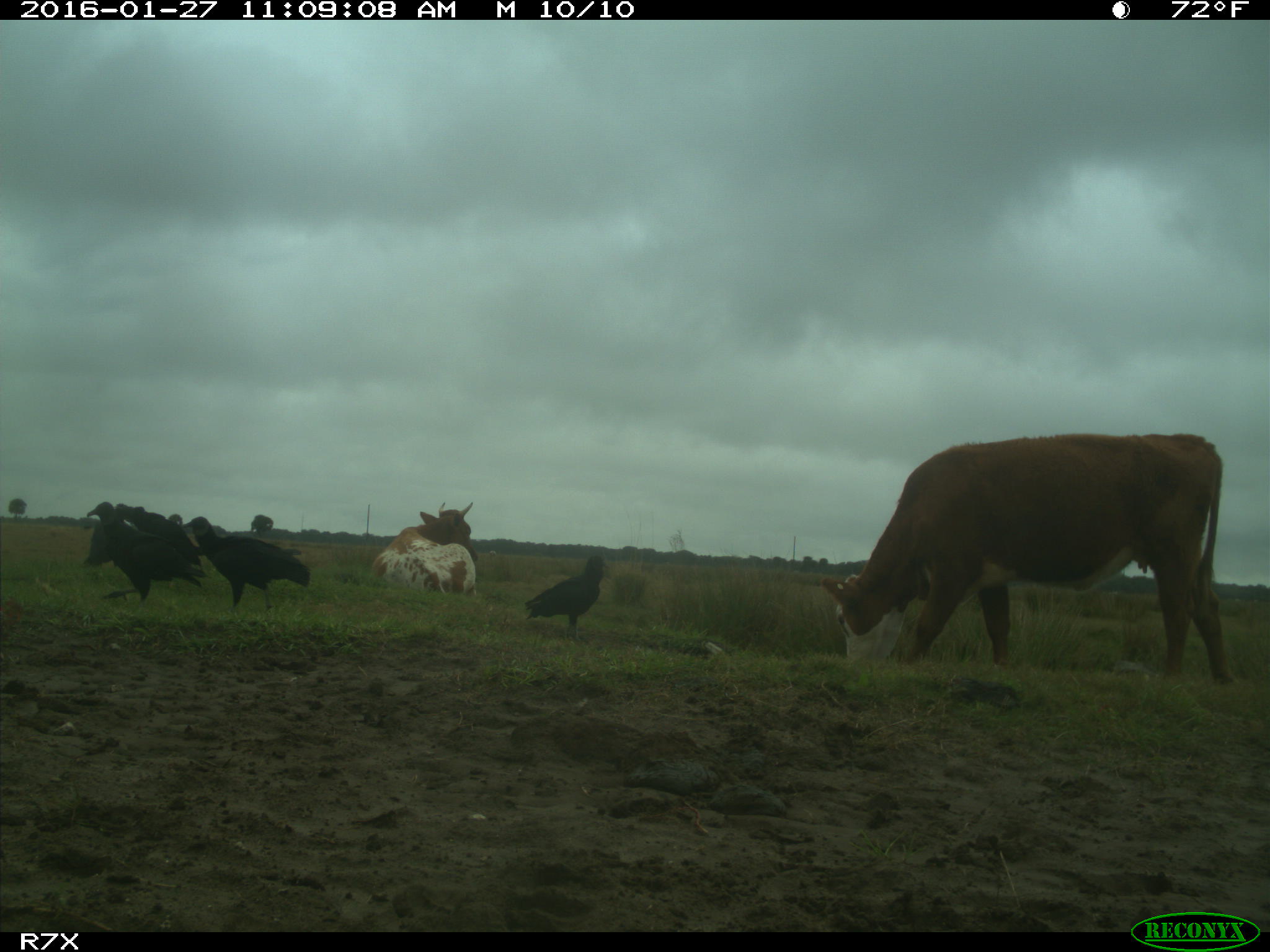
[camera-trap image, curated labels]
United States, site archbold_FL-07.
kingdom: Animalia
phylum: Chordata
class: Mammalia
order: Artiodactyla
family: Bovidae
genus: Bos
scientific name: Bos taurus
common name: domestic cow